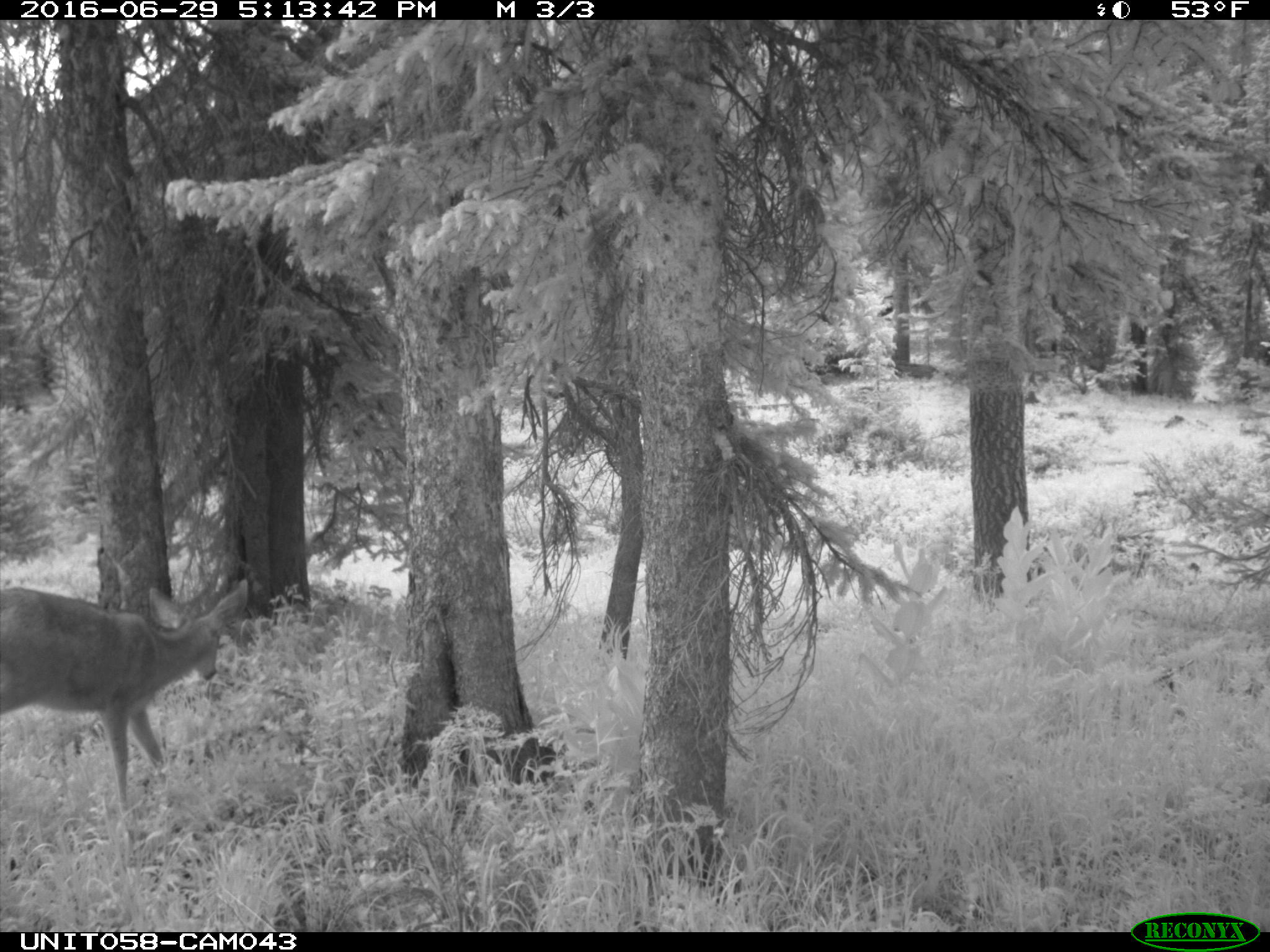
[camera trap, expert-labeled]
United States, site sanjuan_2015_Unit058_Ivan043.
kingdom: Animalia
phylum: Chordata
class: Mammalia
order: Artiodactyla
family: Cervidae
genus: Odocoileus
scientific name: Odocoileus hemionus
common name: mule deer